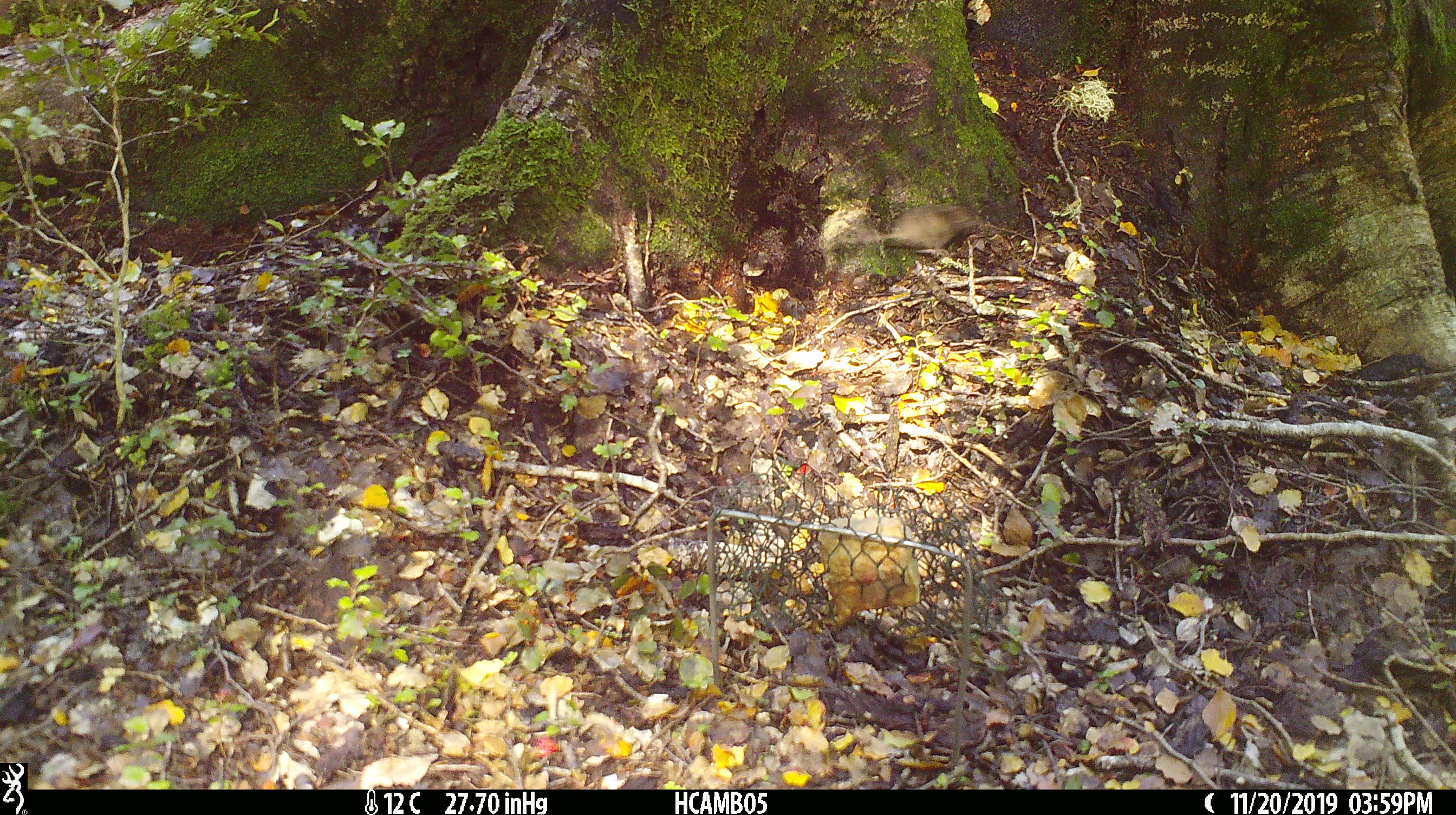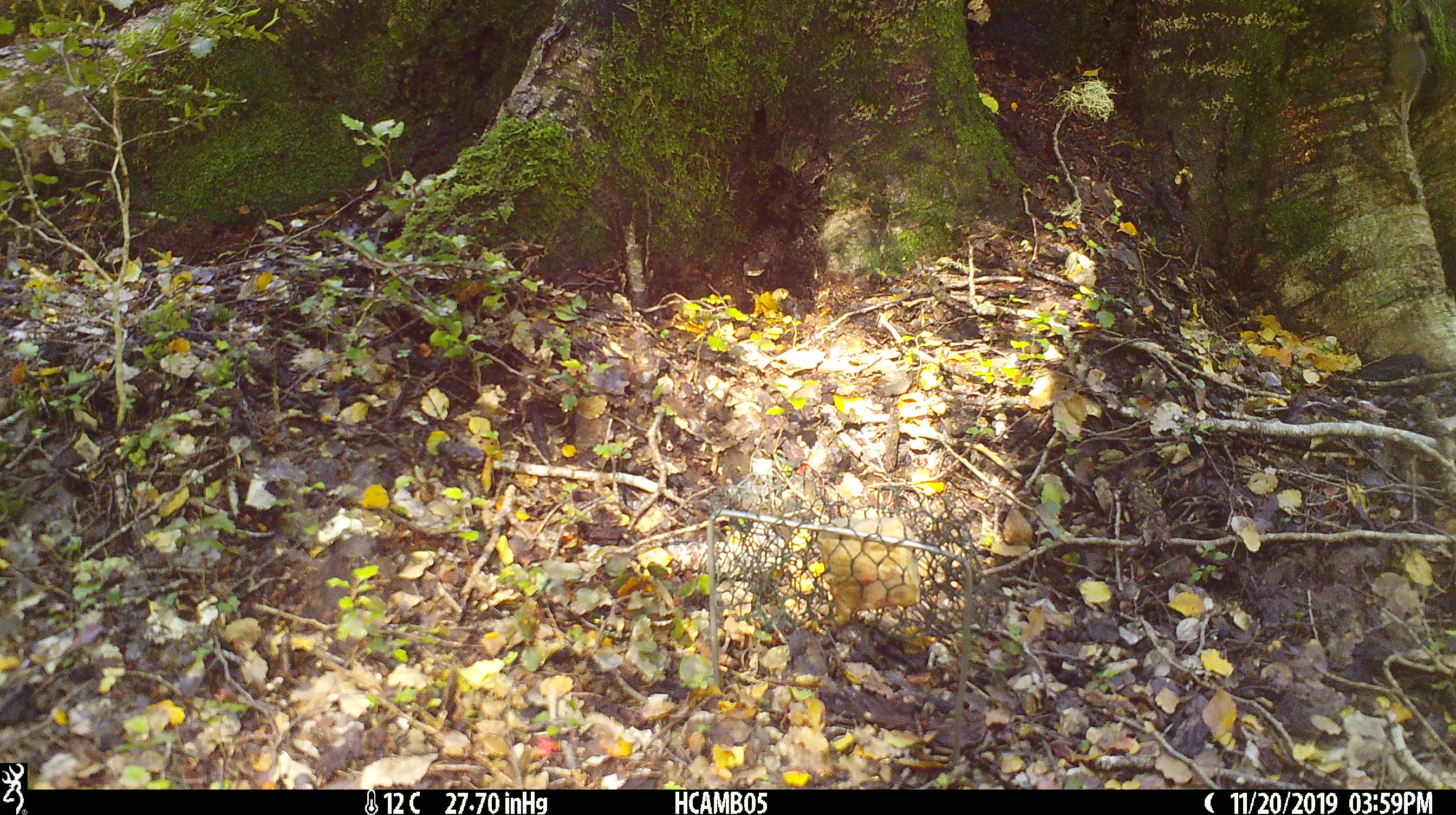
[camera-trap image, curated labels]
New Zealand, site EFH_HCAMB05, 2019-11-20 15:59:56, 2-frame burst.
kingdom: Animalia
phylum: Chordata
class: Mammalia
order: Rodentia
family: Muridae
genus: Mus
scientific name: Mus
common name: mouse